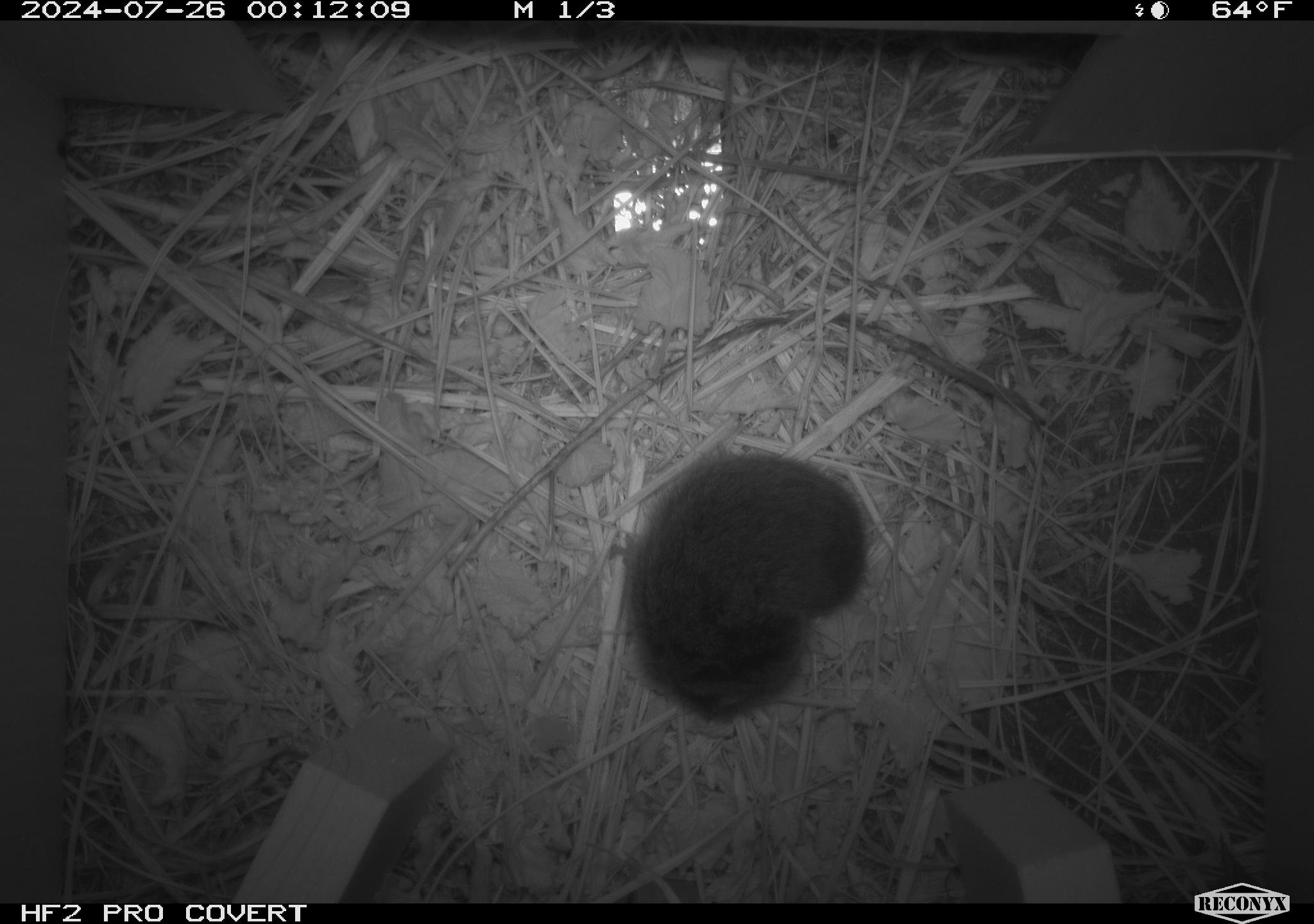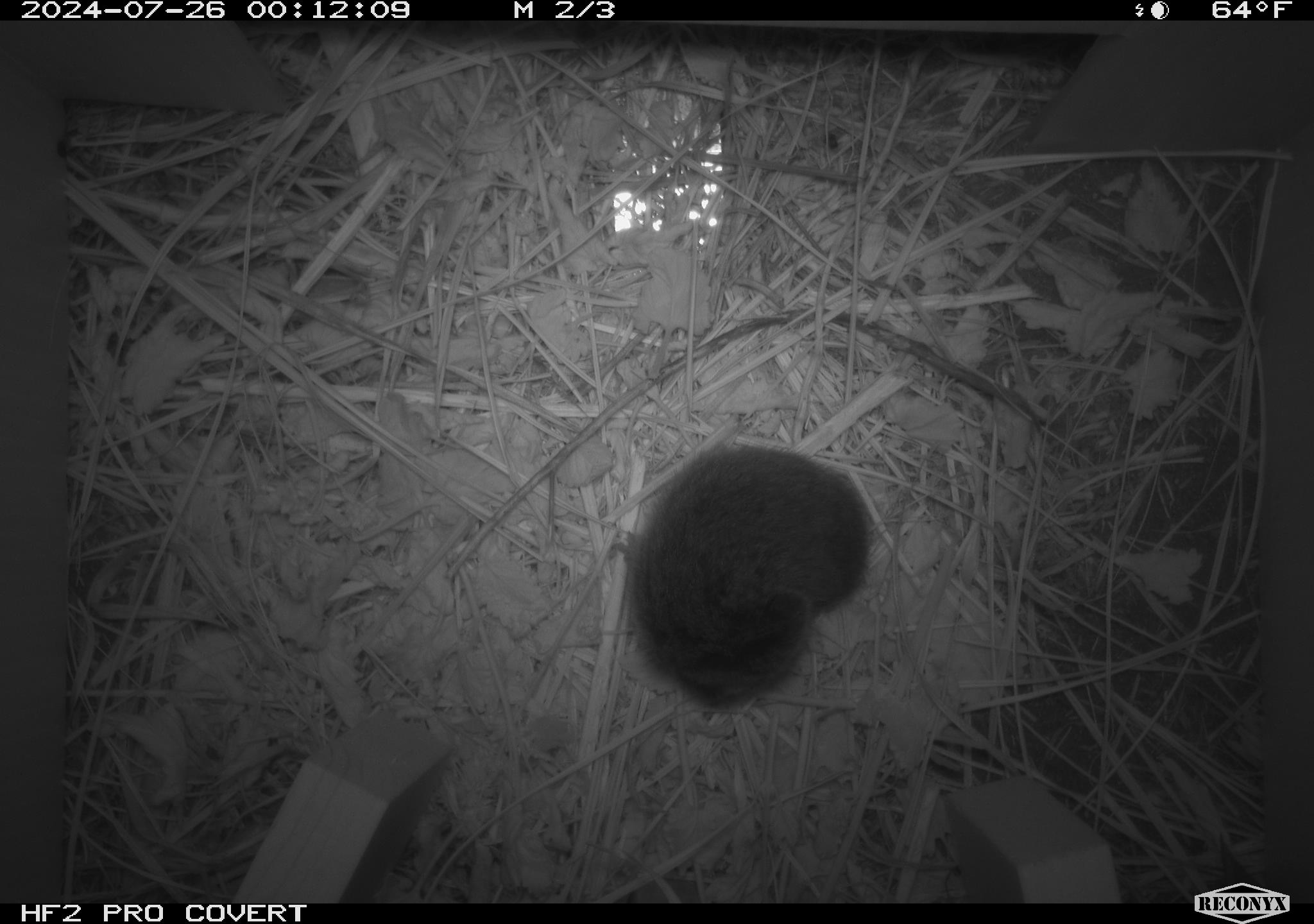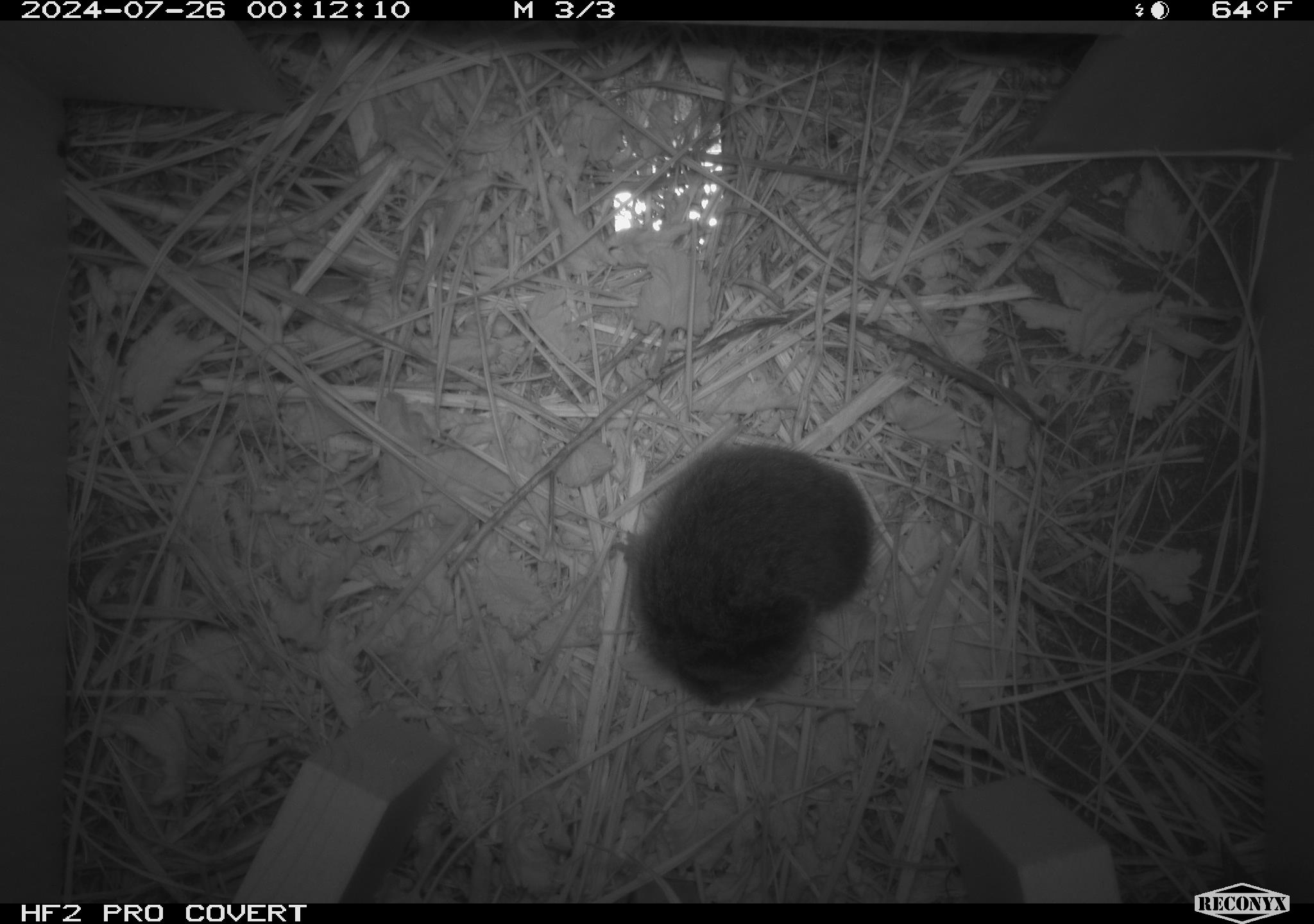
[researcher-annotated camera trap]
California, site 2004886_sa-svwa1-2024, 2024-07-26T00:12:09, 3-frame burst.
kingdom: Animalia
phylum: Chordata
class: Mammalia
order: Rodentia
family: Cricetidae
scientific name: Arvicolinae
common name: voles, lemmings, and muskrats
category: arvicolinae subfamily